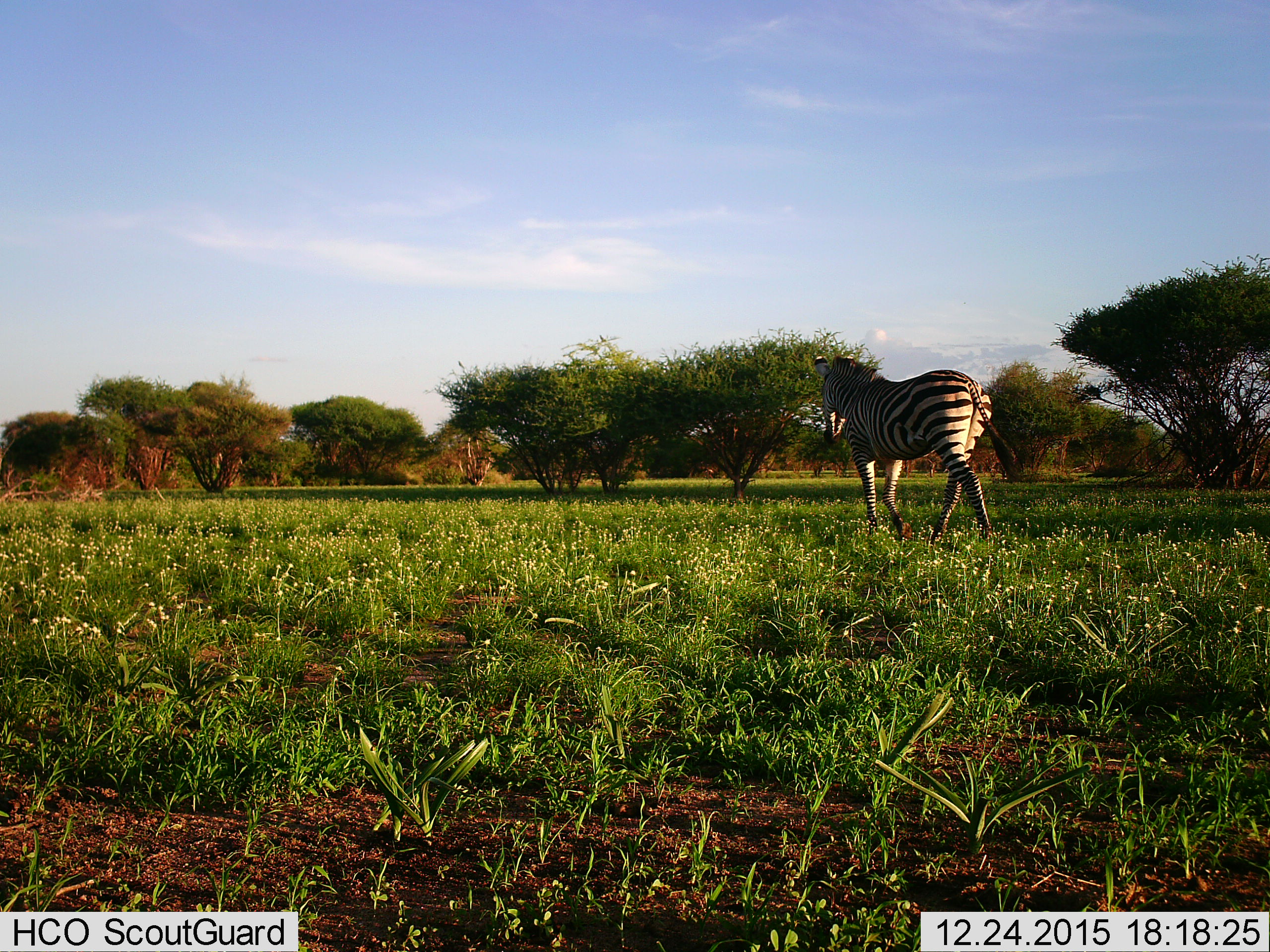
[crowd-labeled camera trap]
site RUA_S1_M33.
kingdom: Animalia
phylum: Chordata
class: Mammalia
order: Perissodactyla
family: Equidae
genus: Equus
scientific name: Equus quagga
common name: plains zebra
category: zebraplains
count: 1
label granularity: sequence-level